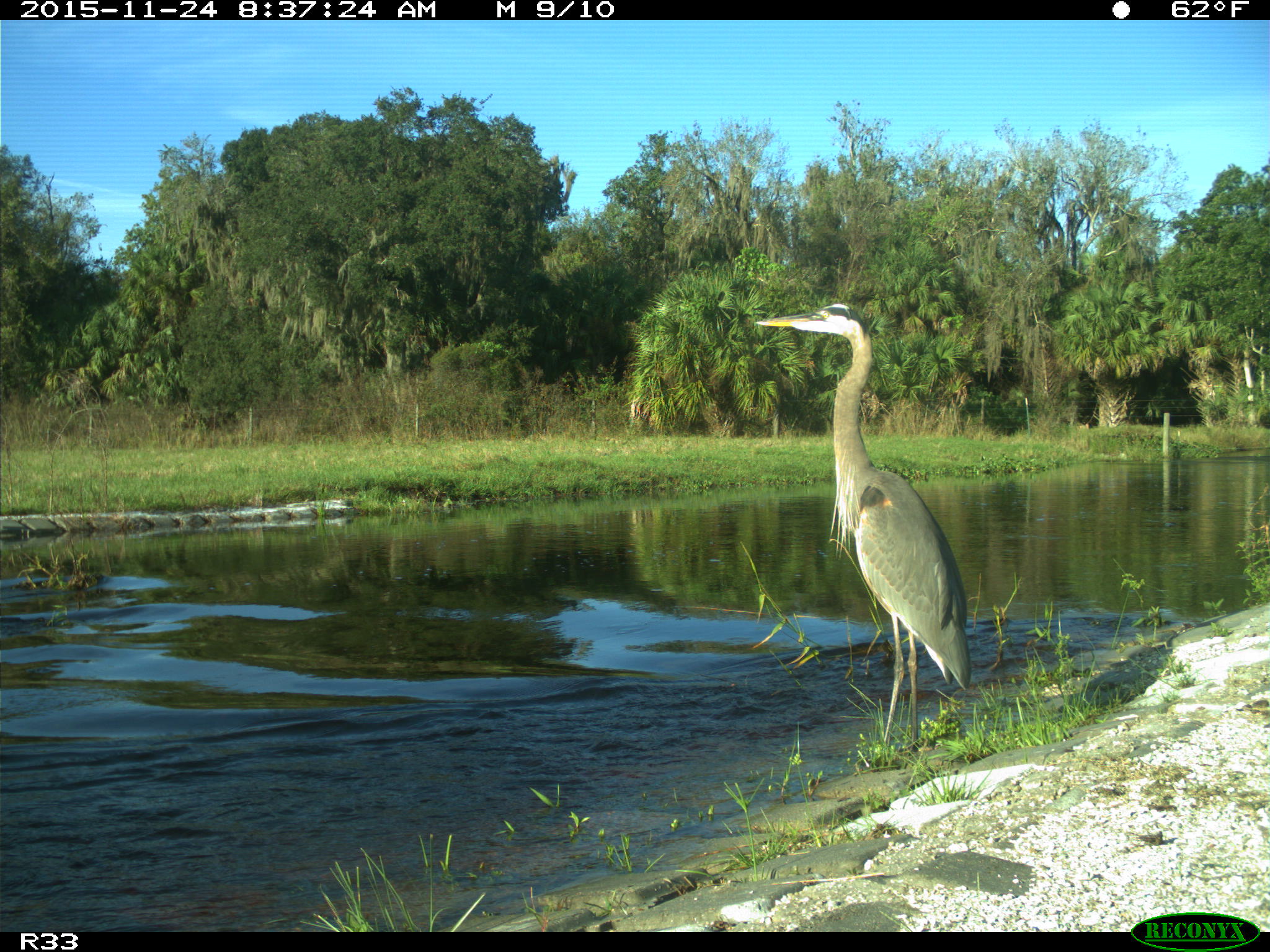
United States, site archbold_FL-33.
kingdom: Animalia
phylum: Chordata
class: Aves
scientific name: Aves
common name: birds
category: unidentified bird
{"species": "unidentified bird (birds) (Aves)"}